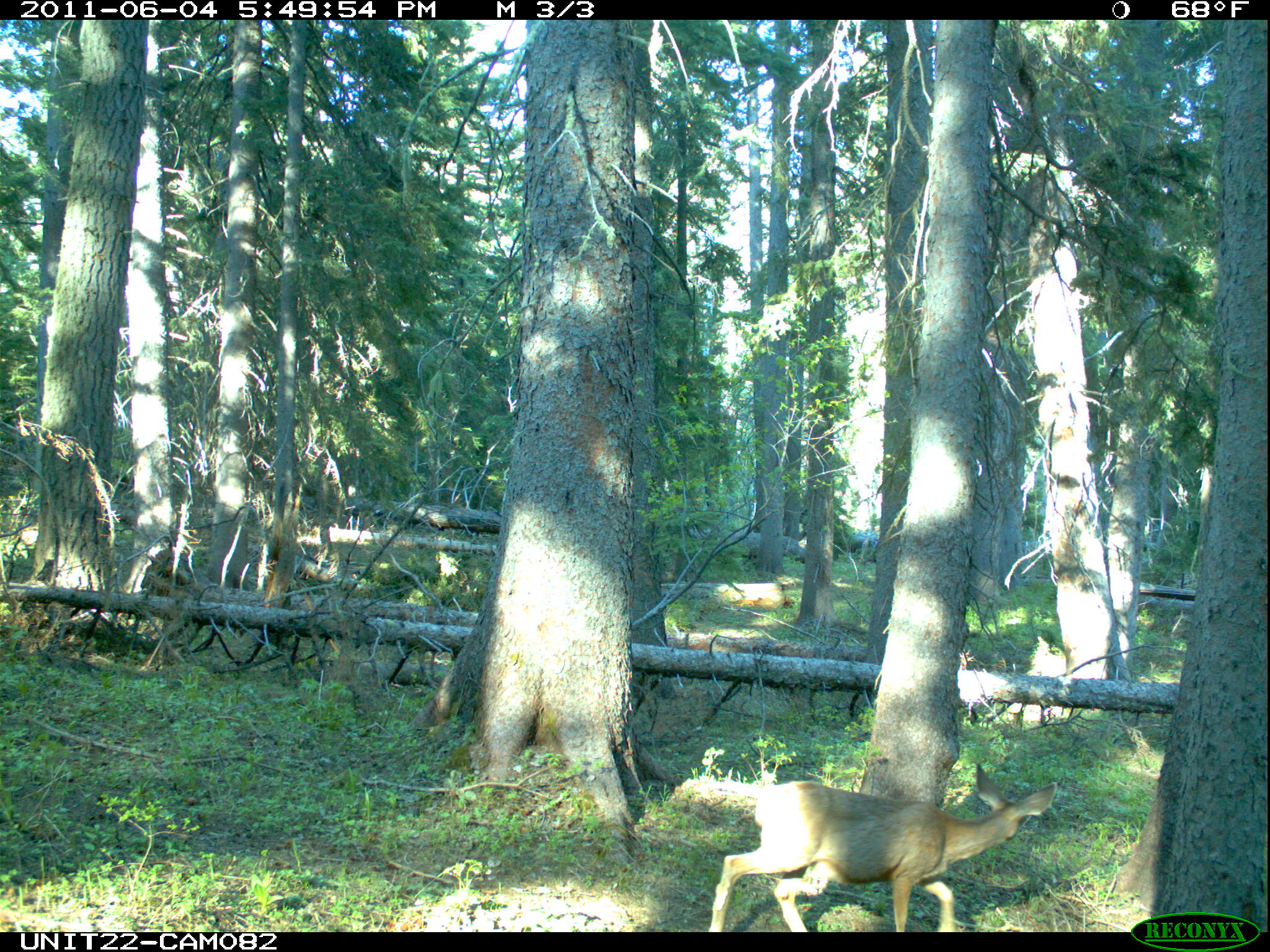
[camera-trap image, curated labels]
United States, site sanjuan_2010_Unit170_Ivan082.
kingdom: Animalia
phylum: Chordata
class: Mammalia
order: Artiodactyla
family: Cervidae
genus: Odocoileus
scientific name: Odocoileus hemionus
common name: mule deer